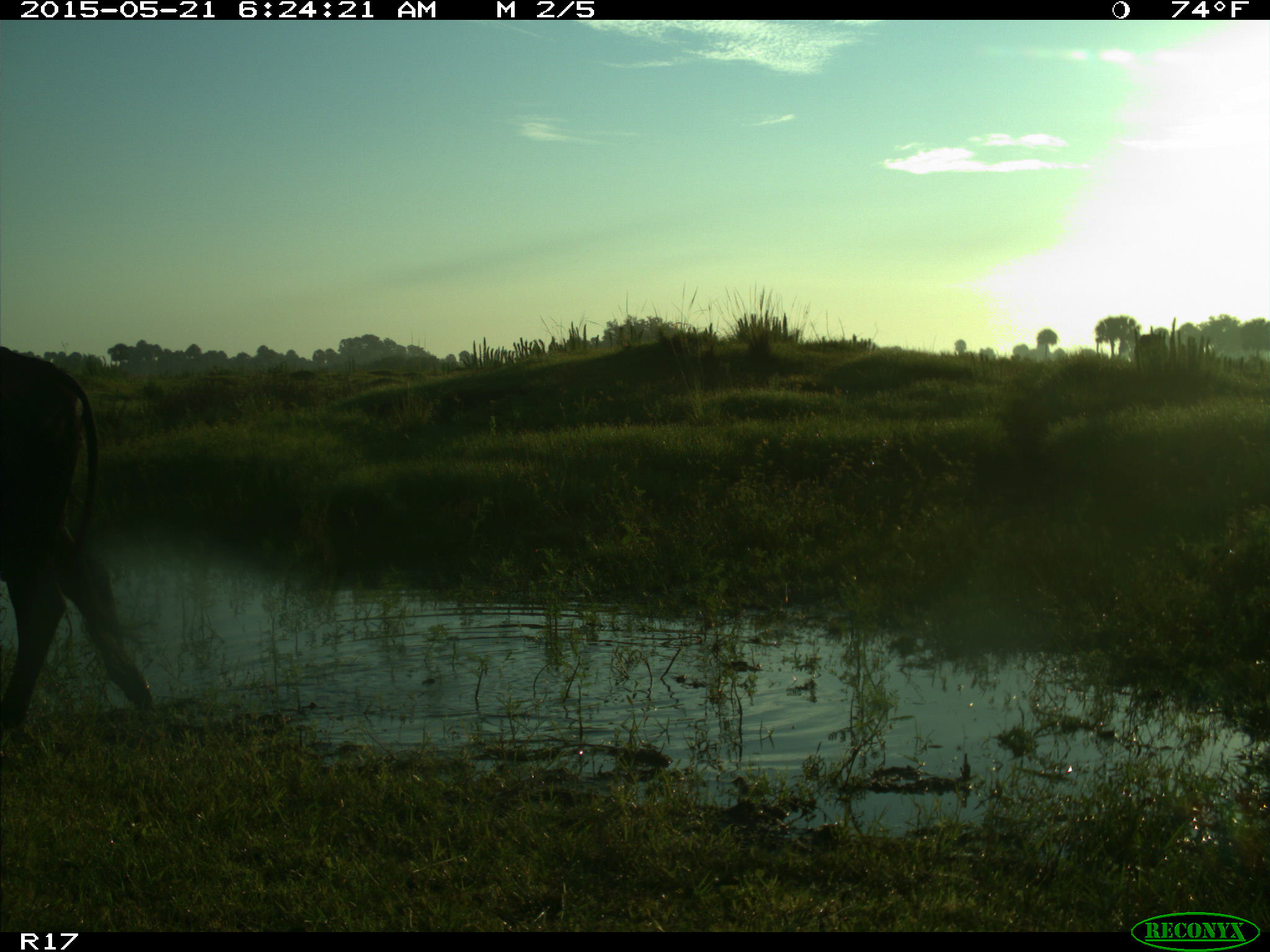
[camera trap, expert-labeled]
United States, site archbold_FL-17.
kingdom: Animalia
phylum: Chordata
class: Mammalia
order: Artiodactyla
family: Bovidae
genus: Bos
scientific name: Bos taurus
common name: domestic cow